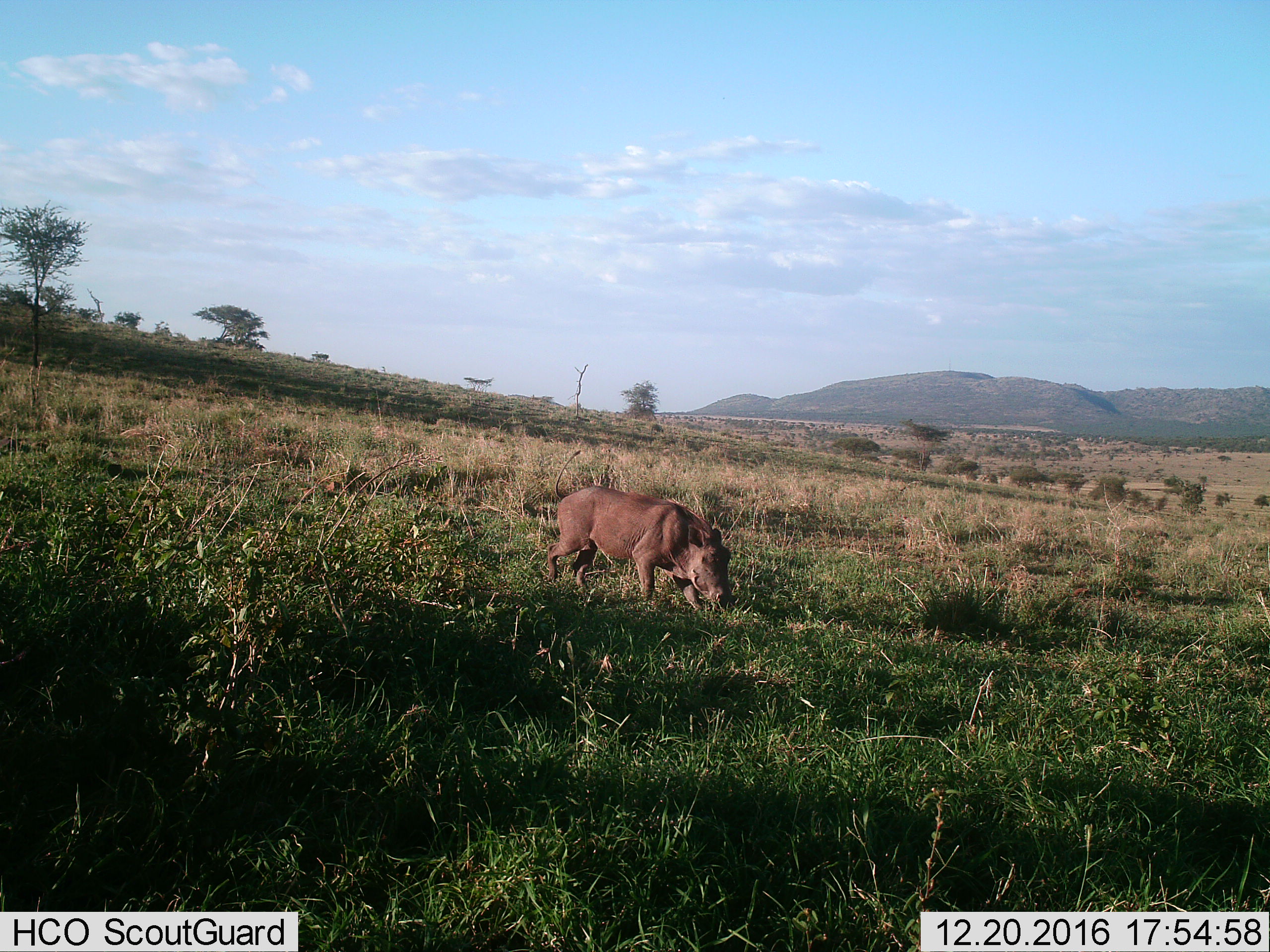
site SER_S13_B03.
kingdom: Animalia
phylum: Chordata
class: Mammalia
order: Artiodactyla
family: Suidae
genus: Phacochoerus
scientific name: Phacochoerus africanus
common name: warthog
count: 1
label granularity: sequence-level